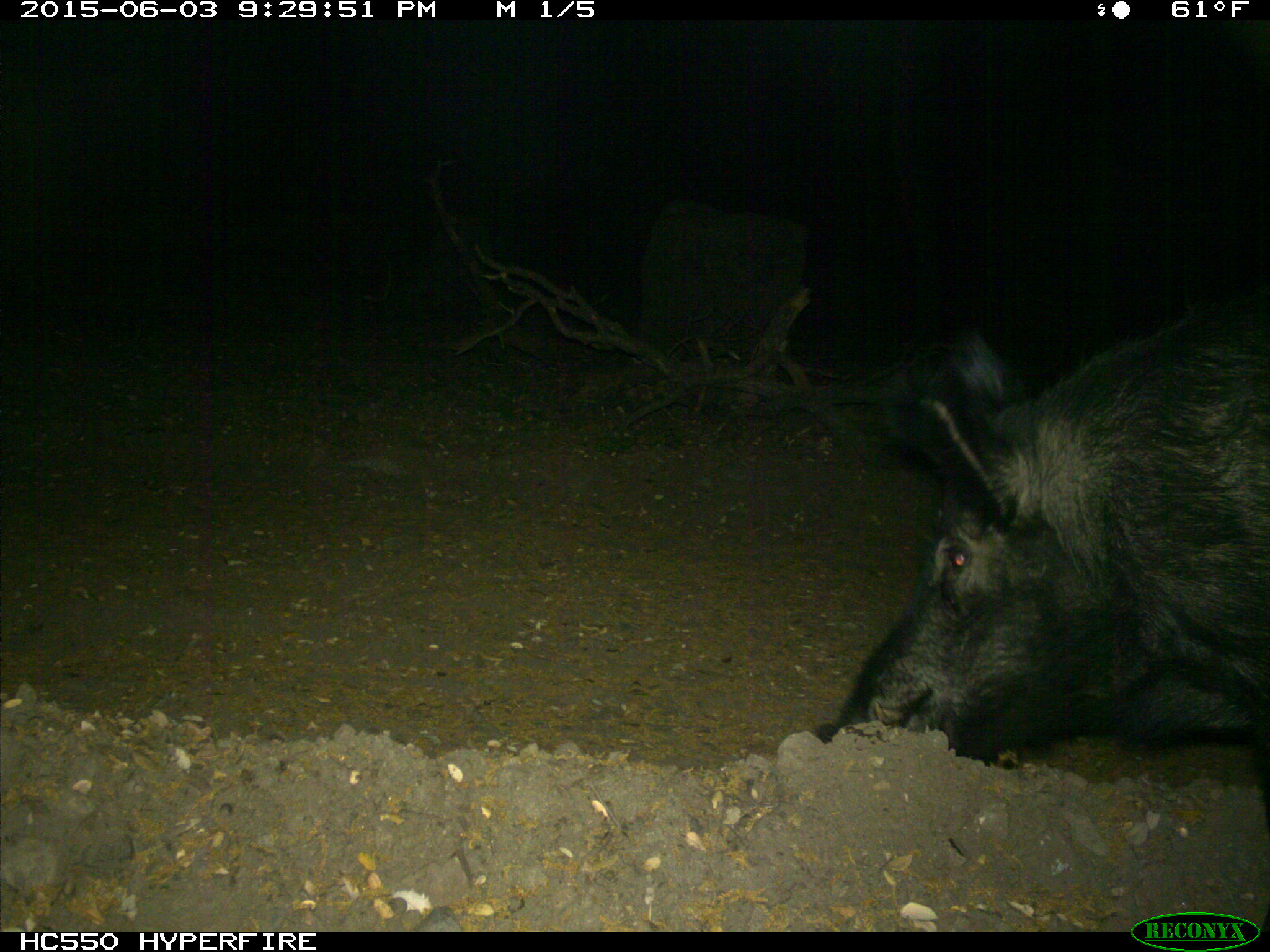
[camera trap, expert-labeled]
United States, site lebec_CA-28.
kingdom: Animalia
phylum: Chordata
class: Mammalia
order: Artiodactyla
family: Suidae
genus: Sus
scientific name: Sus scrofa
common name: wild boar